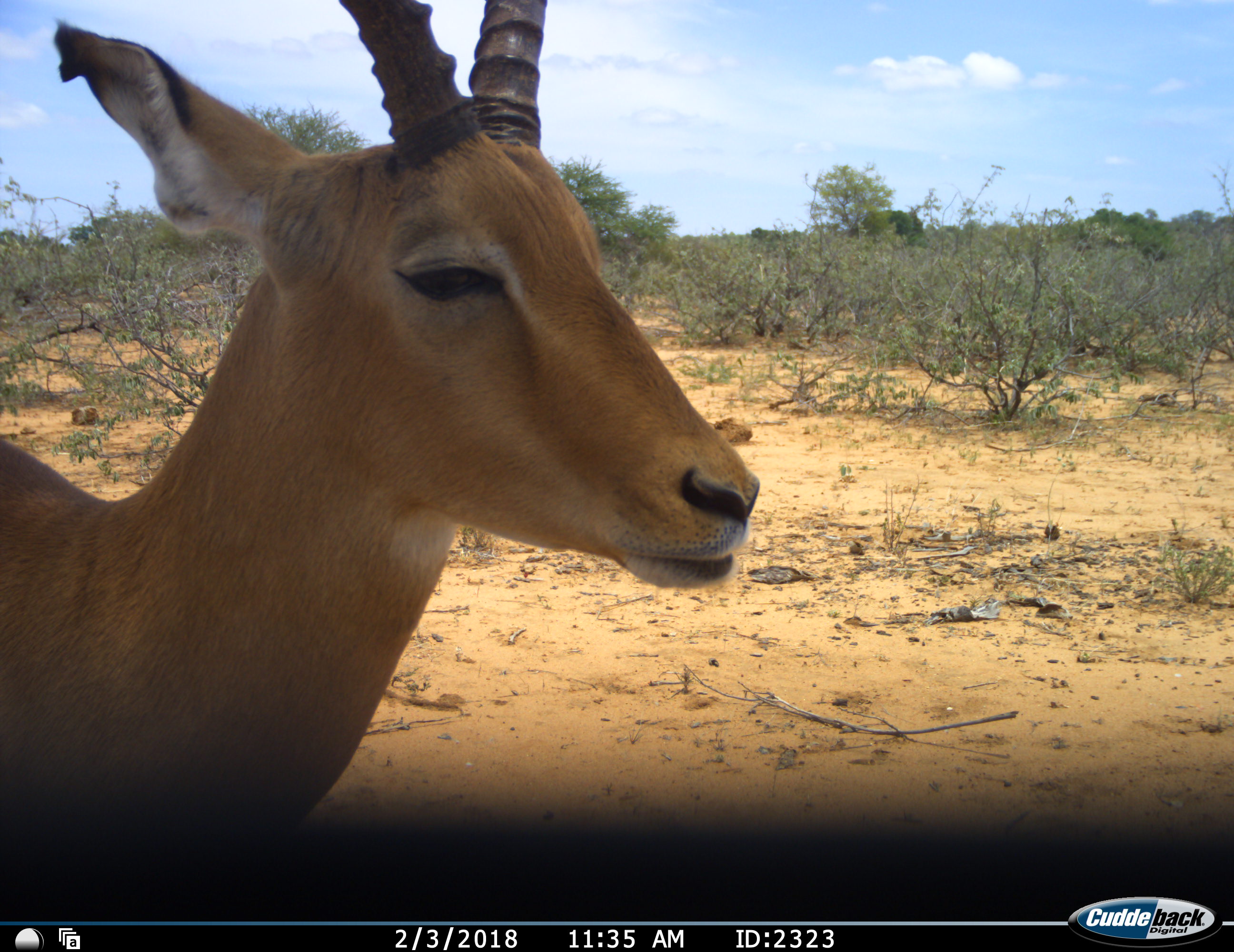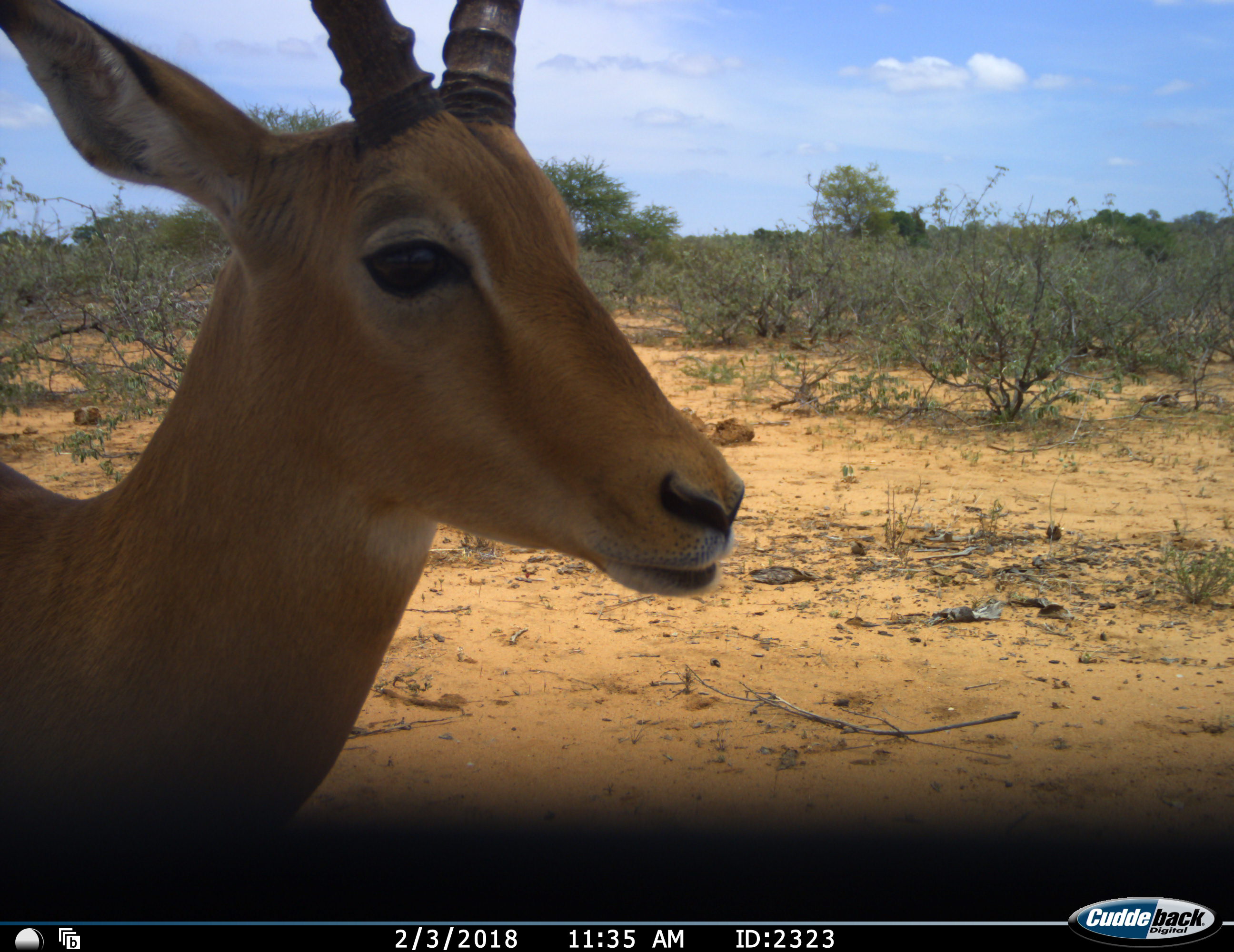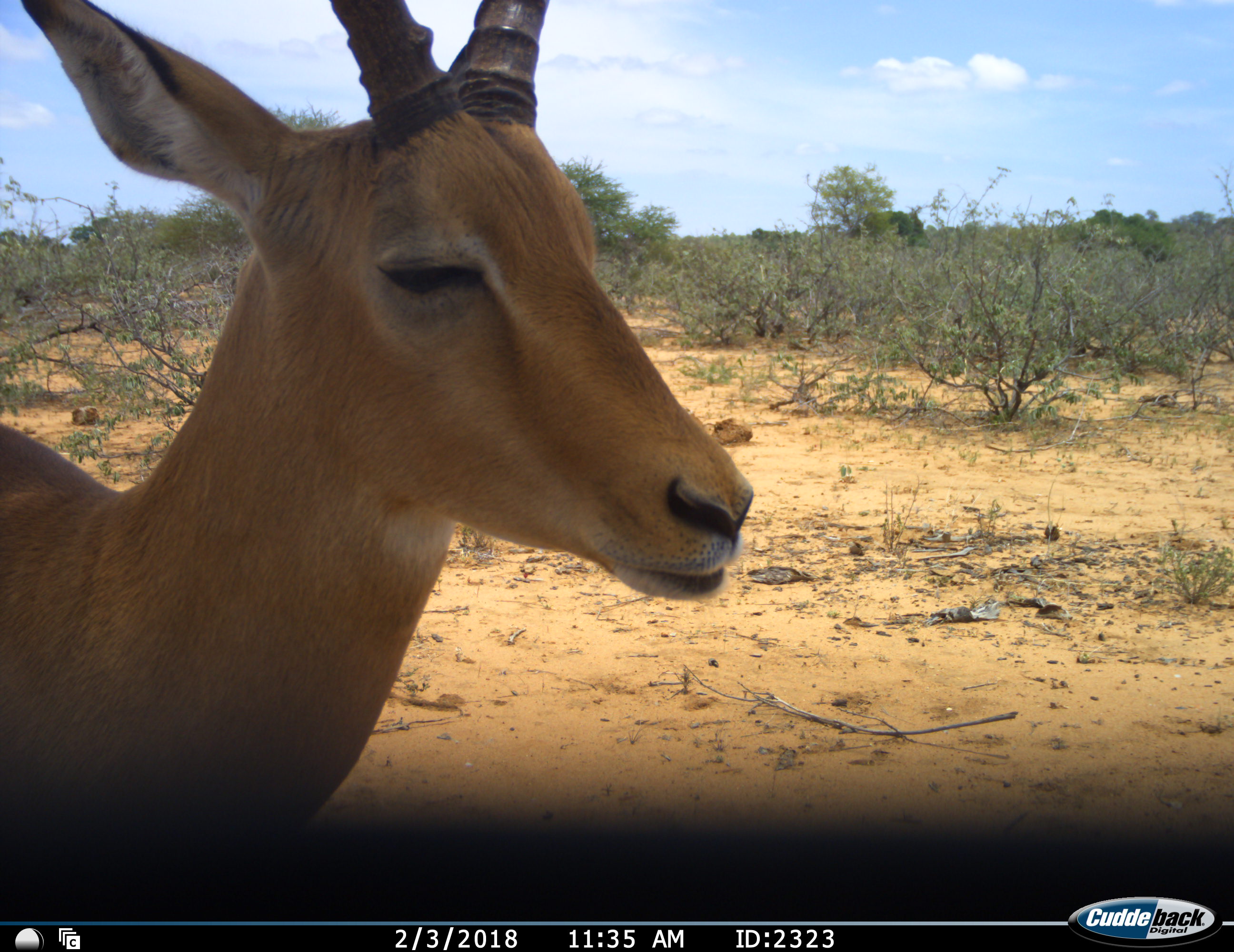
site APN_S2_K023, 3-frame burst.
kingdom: Animalia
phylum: Chordata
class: Mammalia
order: Artiodactyla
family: Bovidae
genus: Aepyceros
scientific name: Aepyceros melampus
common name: impala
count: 1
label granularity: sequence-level